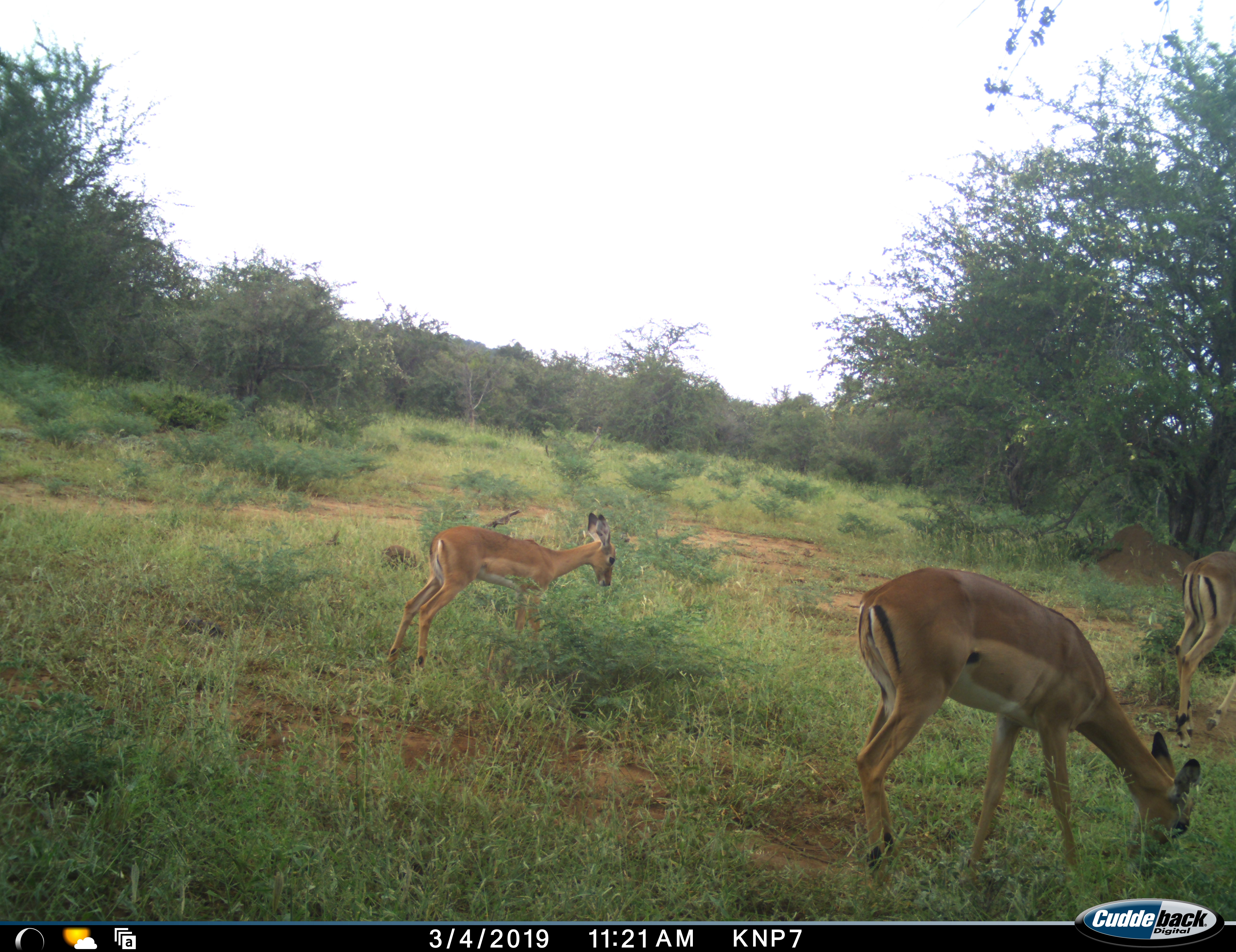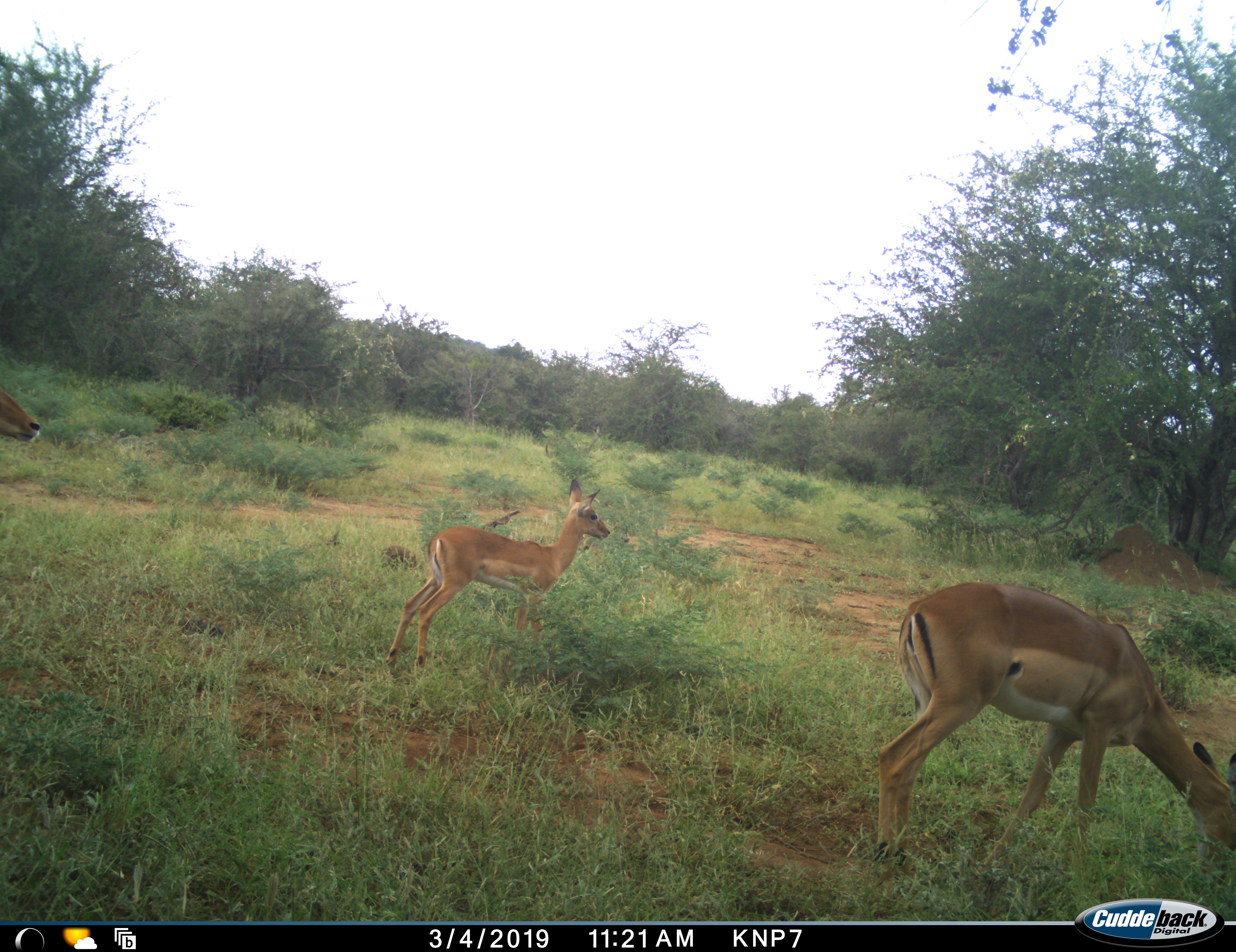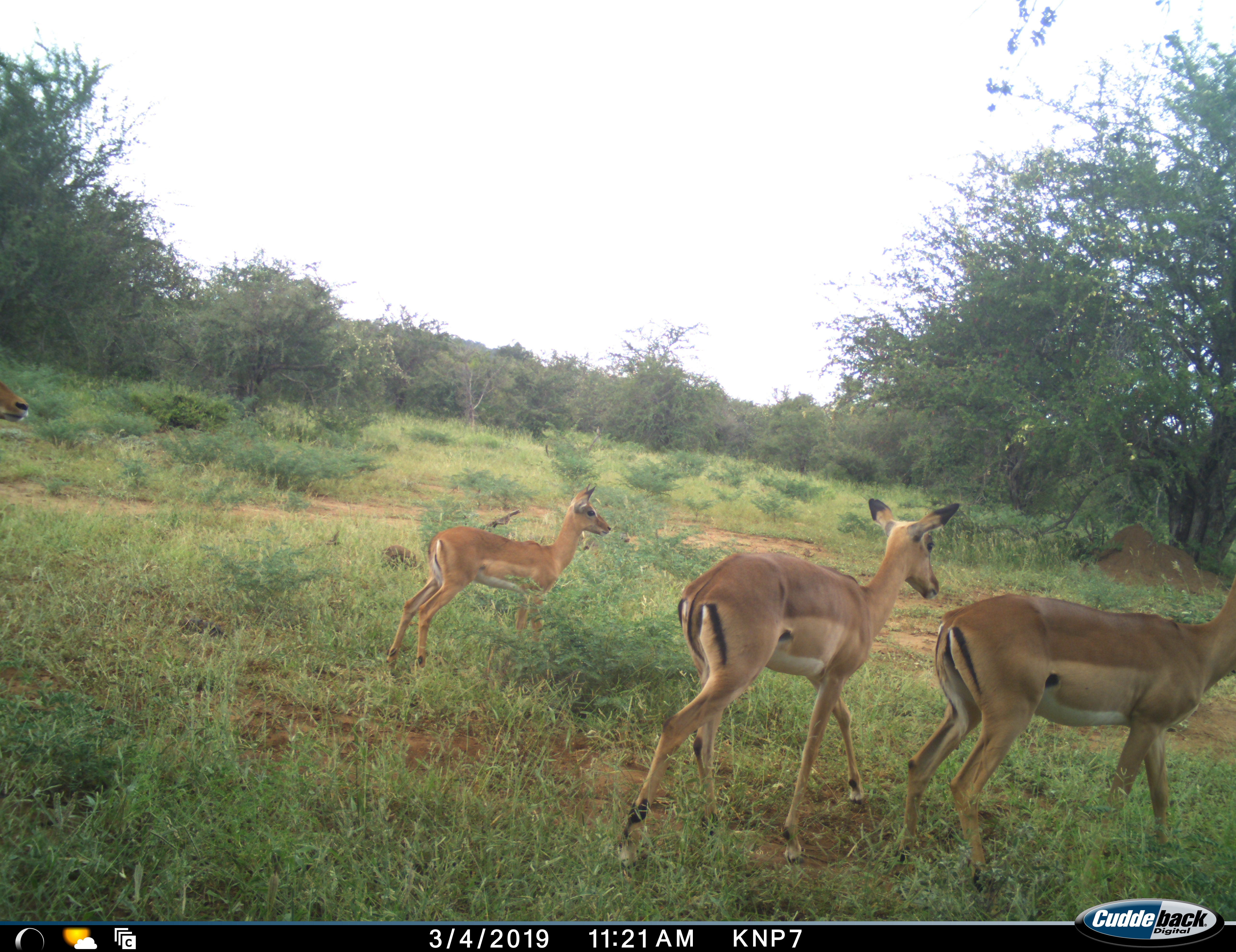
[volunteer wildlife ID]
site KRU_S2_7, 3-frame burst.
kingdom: Animalia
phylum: Chordata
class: Mammalia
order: Artiodactyla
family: Bovidae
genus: Aepyceros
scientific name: Aepyceros melampus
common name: impala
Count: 4.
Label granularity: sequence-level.